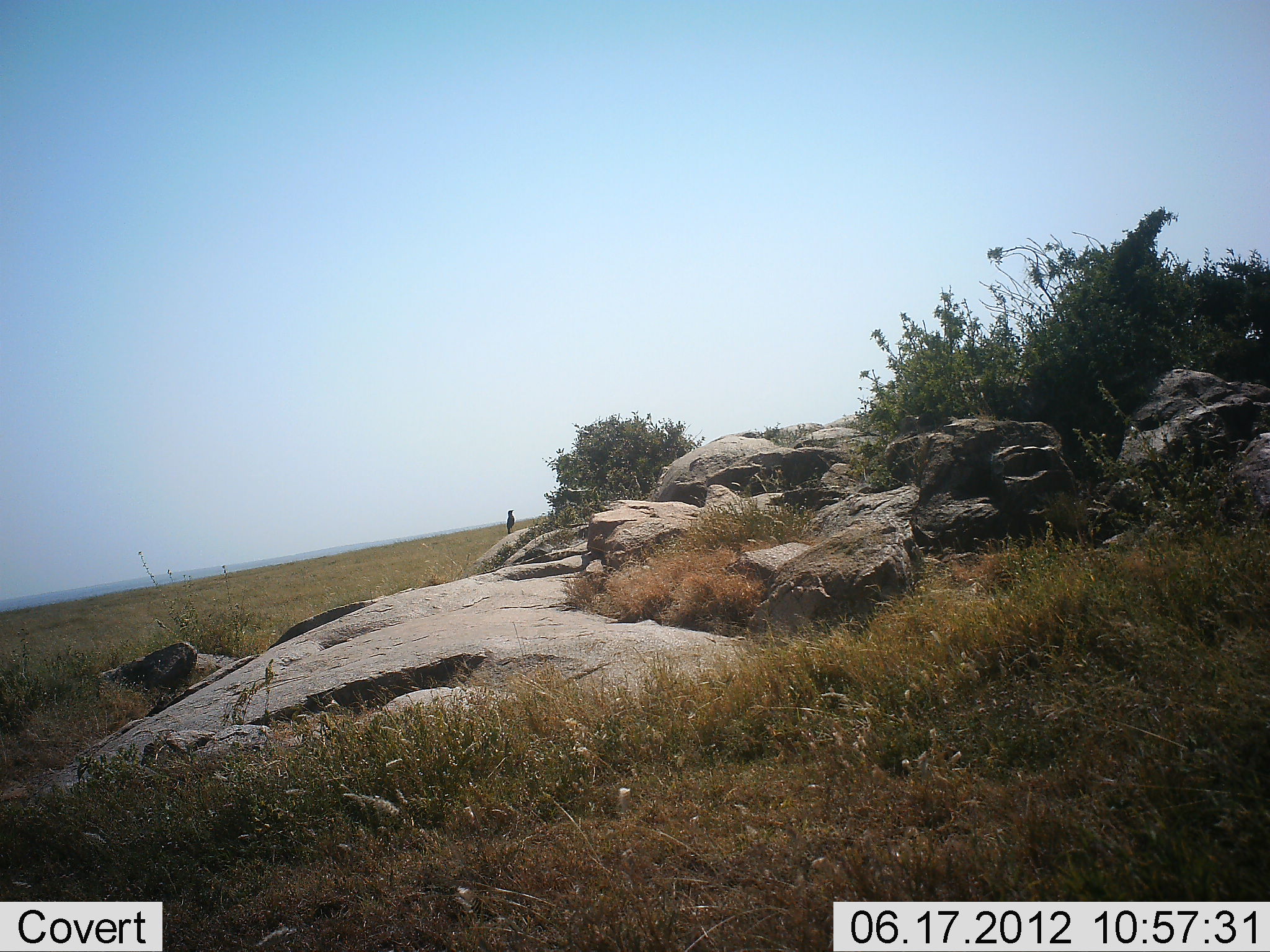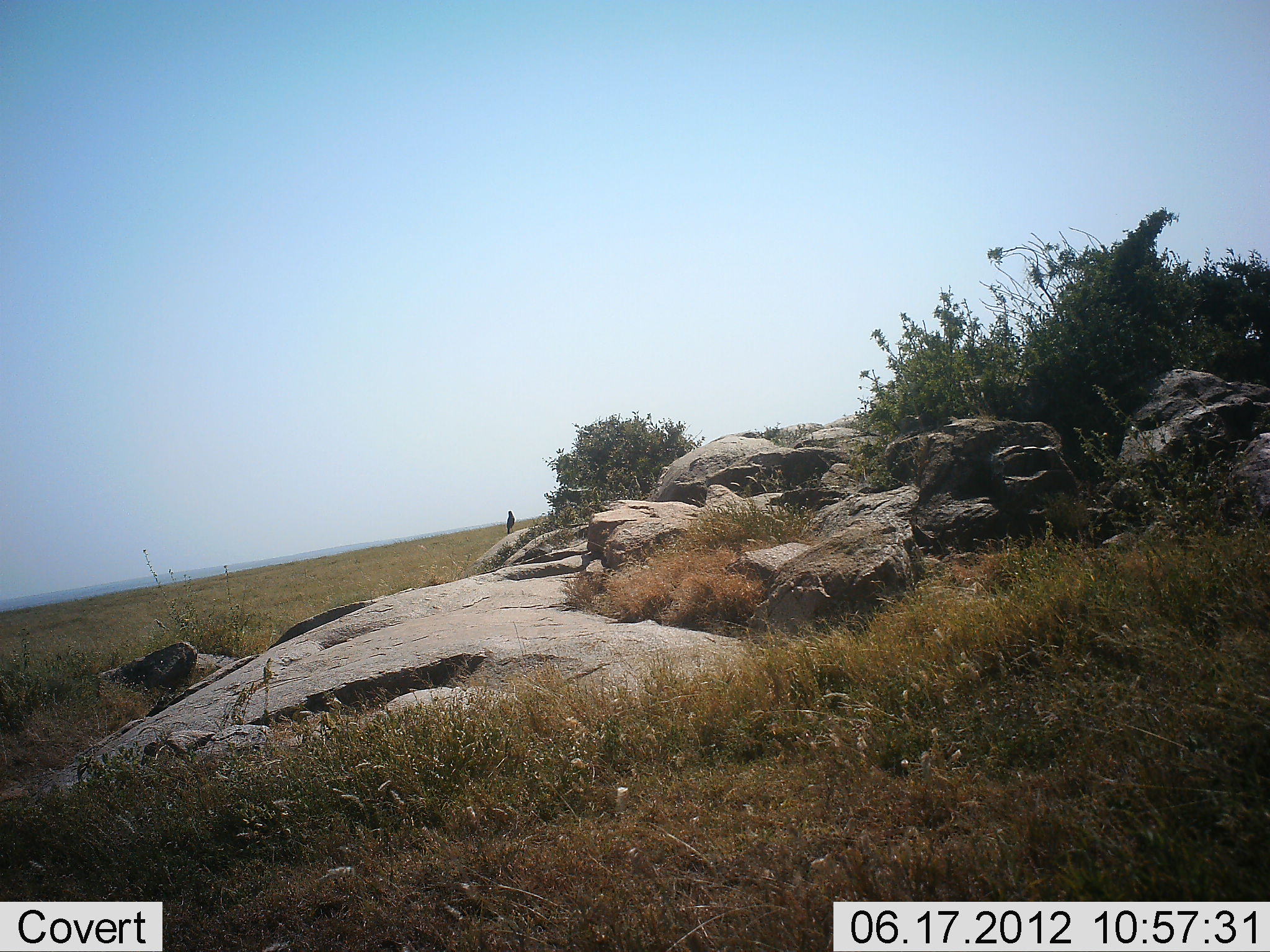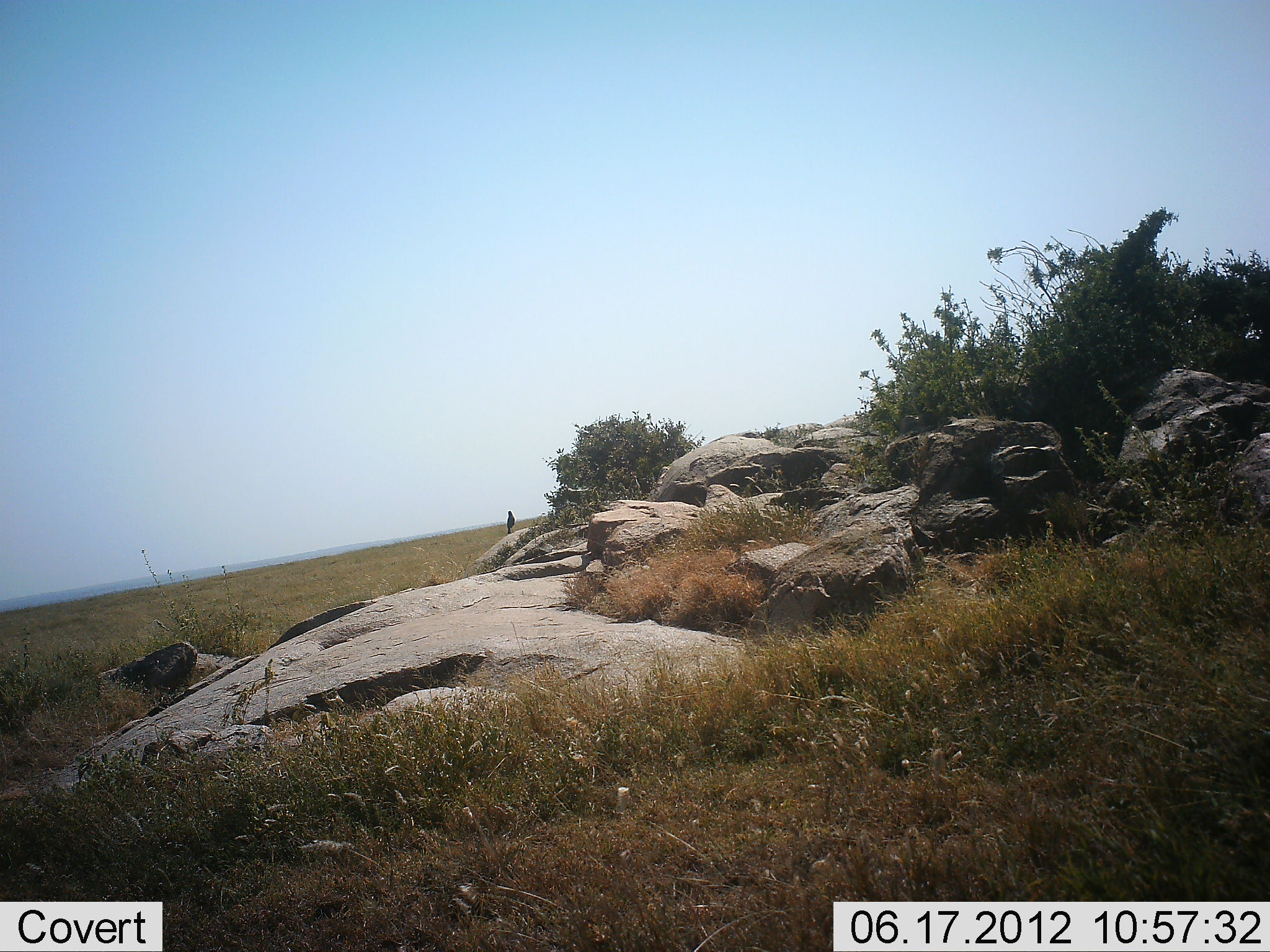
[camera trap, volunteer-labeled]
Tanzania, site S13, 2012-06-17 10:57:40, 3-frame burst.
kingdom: Animalia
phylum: Chordata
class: Aves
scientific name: Aves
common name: bird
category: otherbird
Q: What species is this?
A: Otherbird (bird) (Aves).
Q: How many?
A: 1.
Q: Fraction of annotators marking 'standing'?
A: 90%.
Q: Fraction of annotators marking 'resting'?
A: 10%.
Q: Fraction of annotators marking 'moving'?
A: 0%.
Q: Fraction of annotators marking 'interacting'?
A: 0%.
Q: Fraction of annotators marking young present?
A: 0%.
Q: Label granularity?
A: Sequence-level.